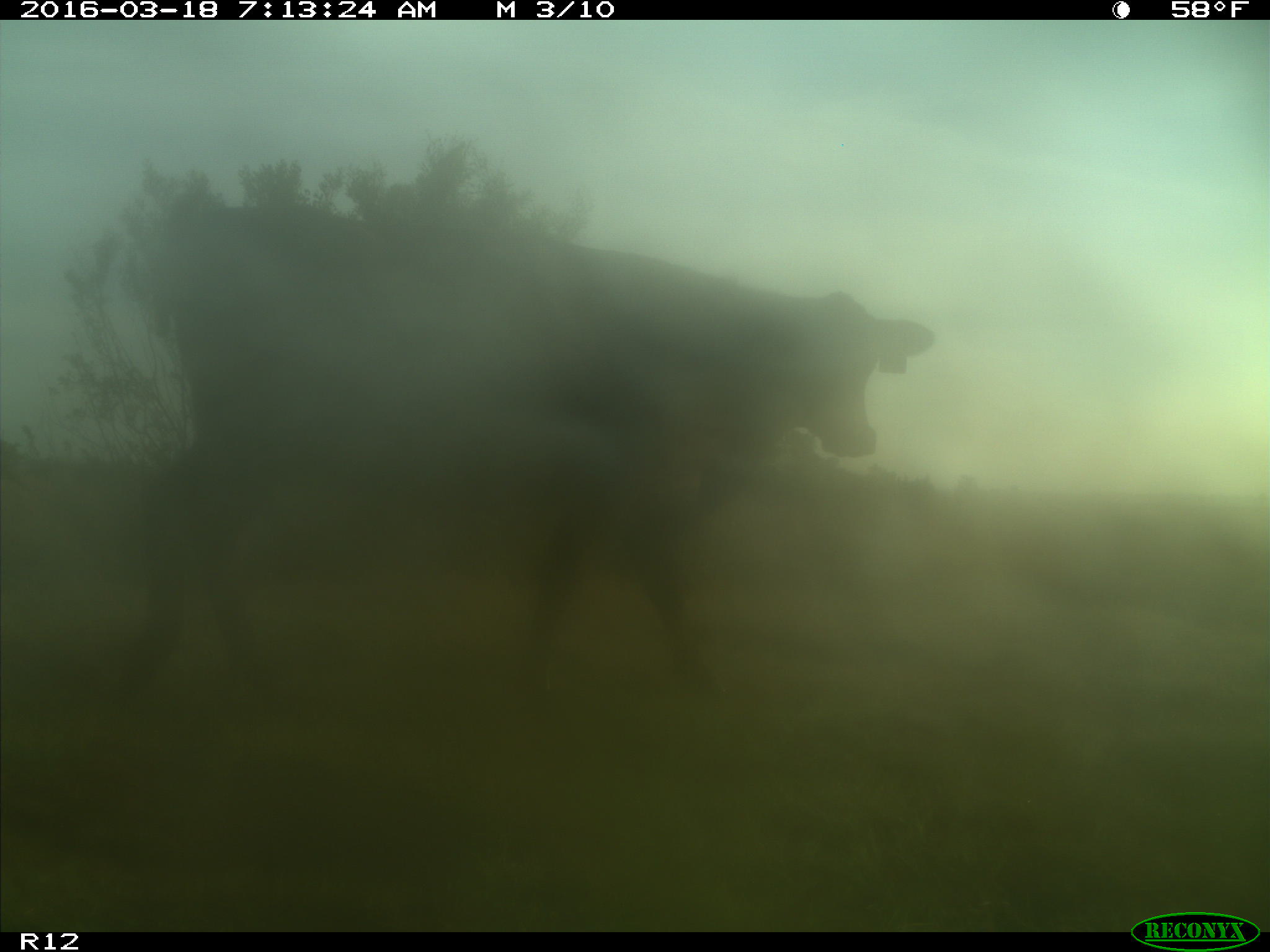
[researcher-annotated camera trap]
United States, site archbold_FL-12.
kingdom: Animalia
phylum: Chordata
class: Mammalia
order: Artiodactyla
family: Bovidae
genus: Bos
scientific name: Bos taurus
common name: domestic cow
Bos taurus (domestic cow).